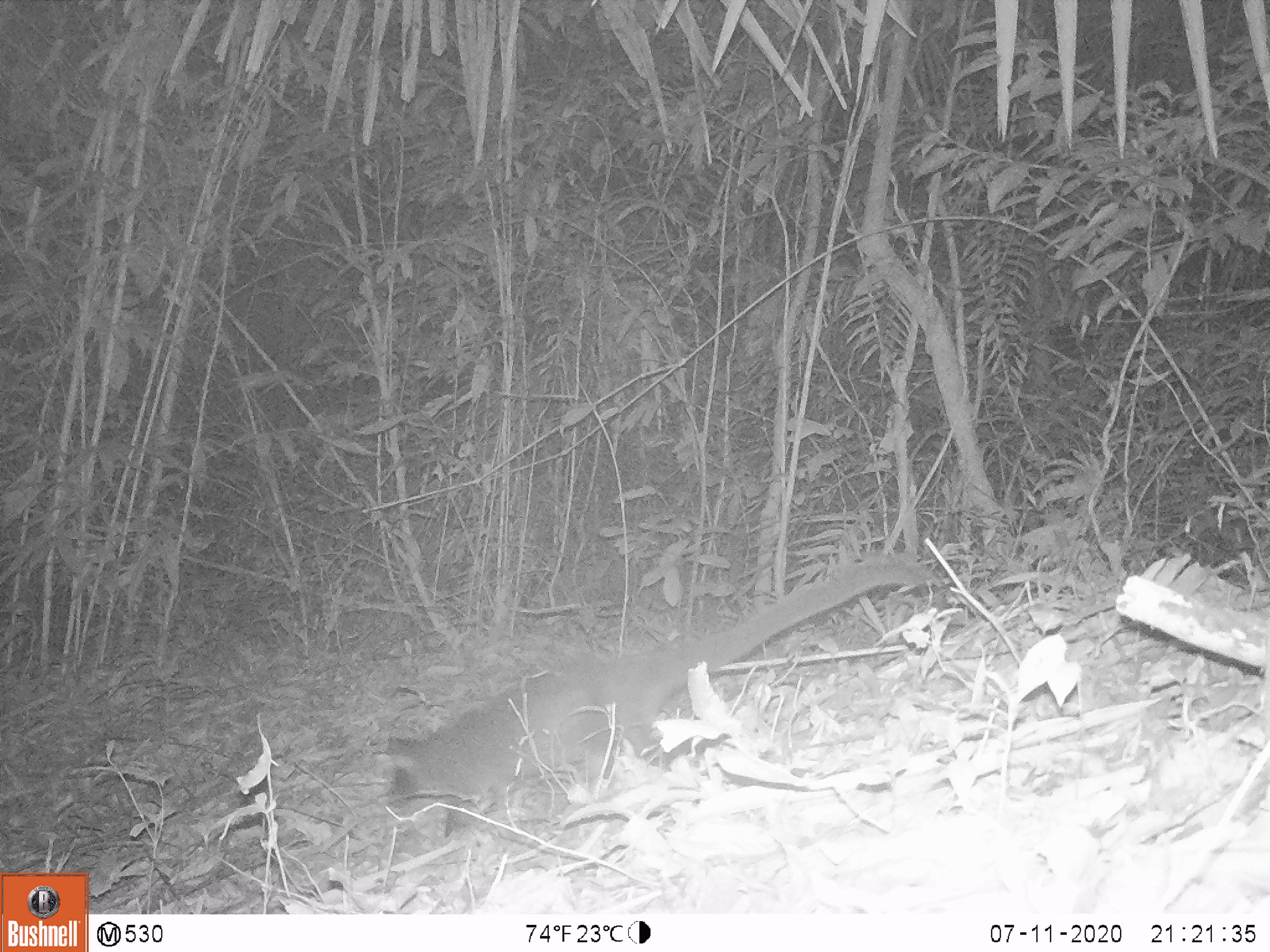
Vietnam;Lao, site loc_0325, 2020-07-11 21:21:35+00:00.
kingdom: Animalia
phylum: Chordata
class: Mammalia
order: Carnivora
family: Viverridae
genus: Paguma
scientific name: Paguma larvata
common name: masked palm civet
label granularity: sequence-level